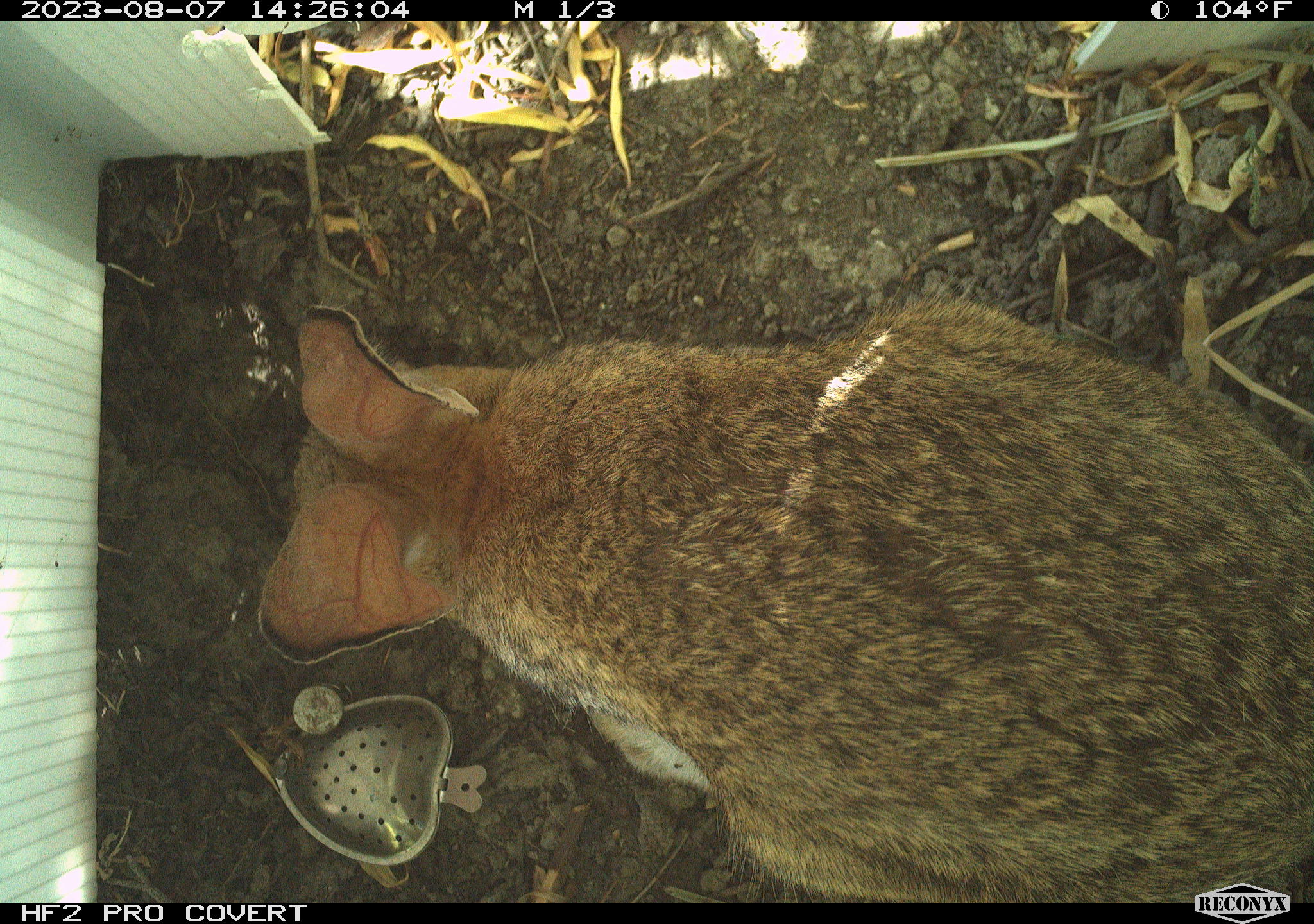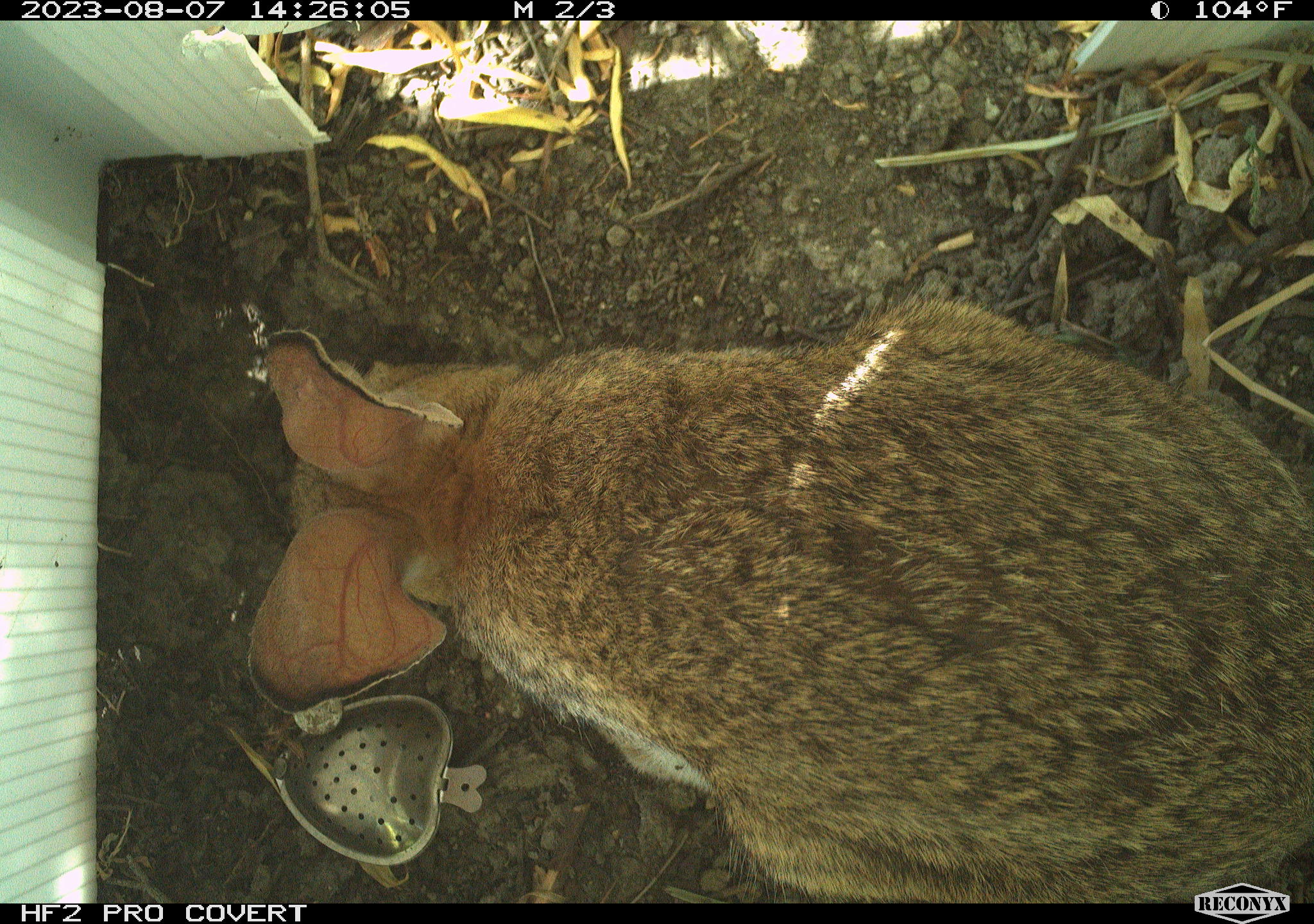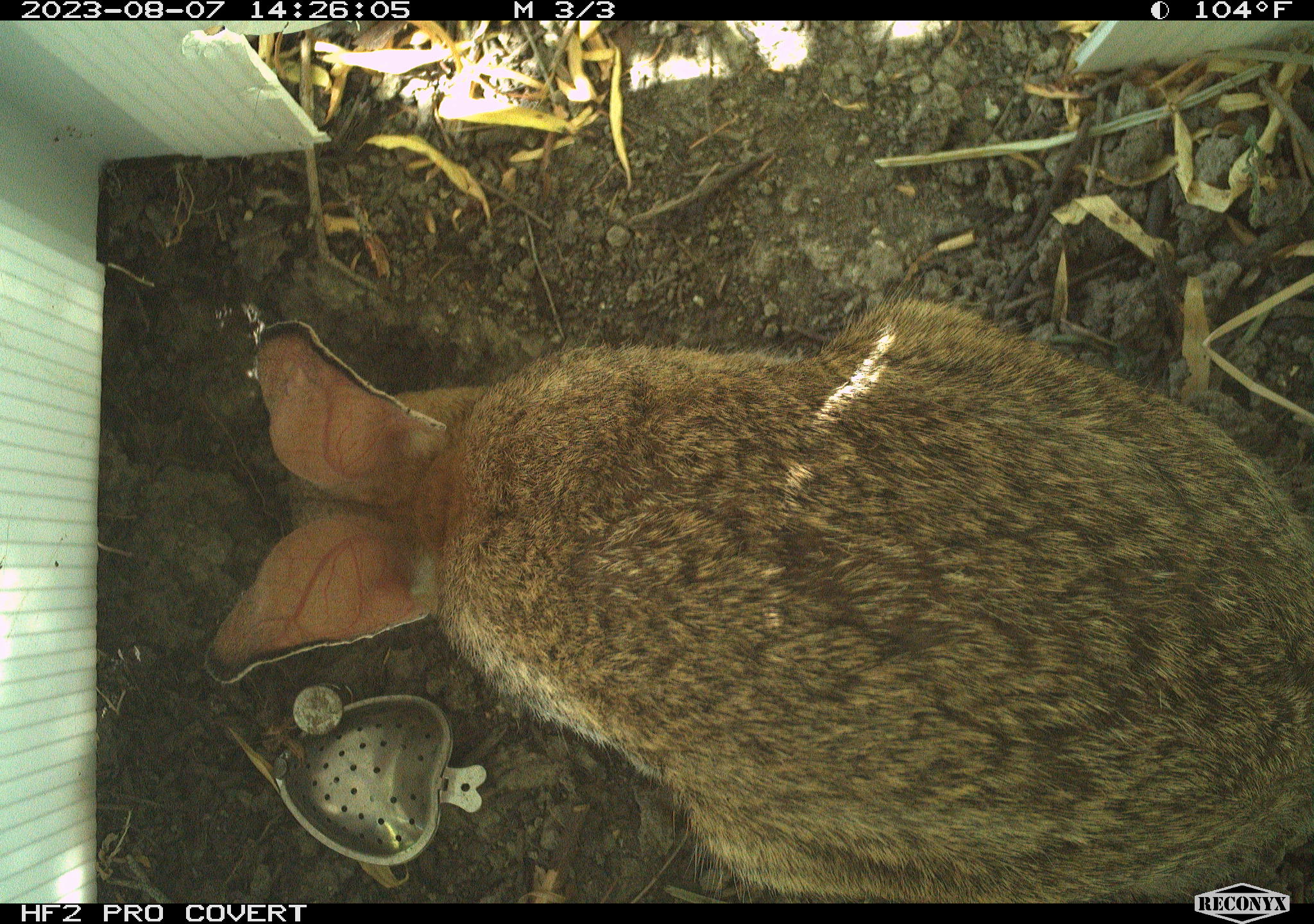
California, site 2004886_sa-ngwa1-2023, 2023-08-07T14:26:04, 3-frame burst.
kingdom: Animalia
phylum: Chordata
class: Mammalia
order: Lagomorpha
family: Leporidae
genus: Sylvilagus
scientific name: Sylvilagus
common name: cottontail rabbits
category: sylvilagus species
Sylvilagus species (cottontail rabbits) (Sylvilagus).